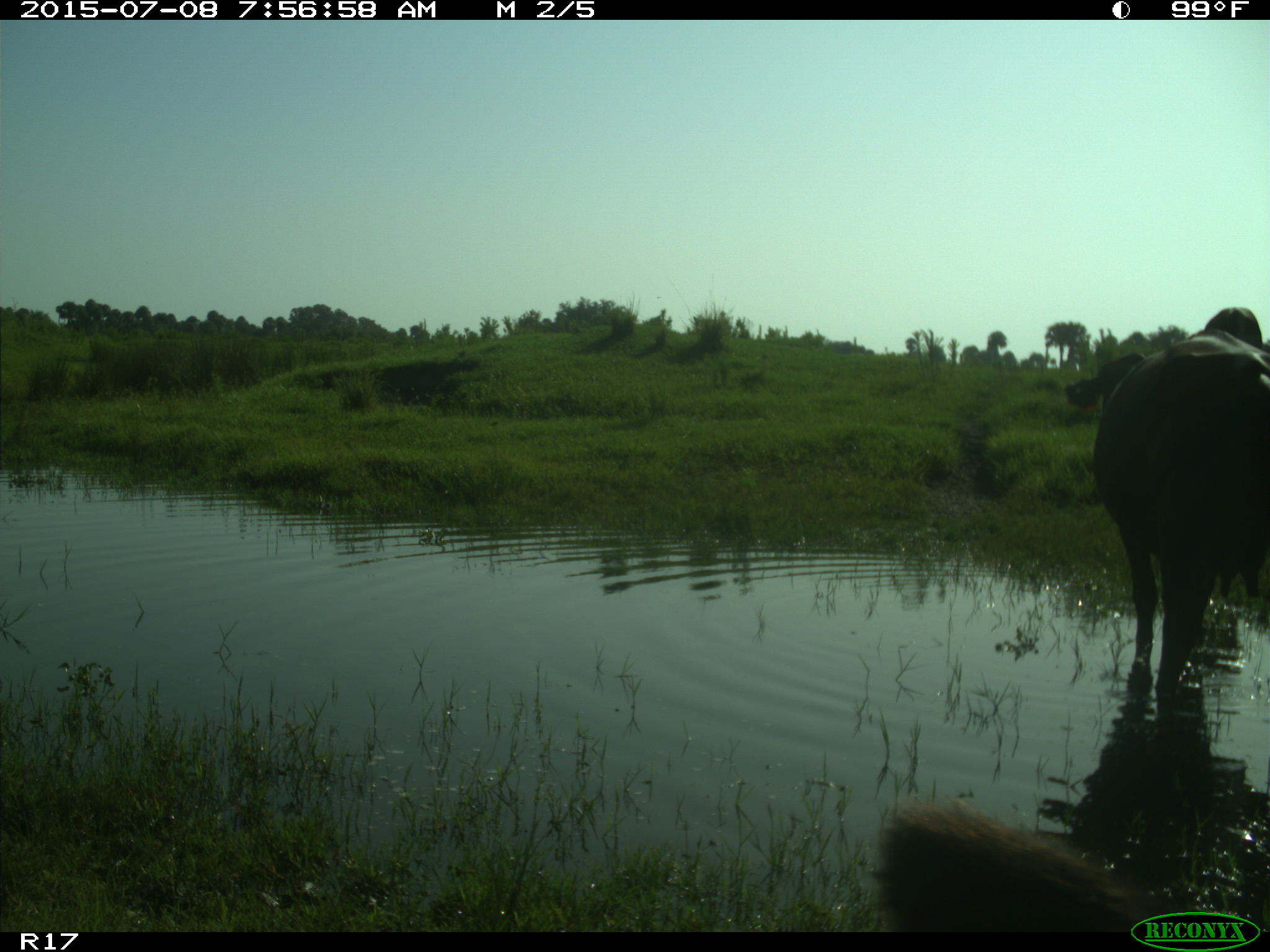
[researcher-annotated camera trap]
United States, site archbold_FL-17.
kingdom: Animalia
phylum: Chordata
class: Mammalia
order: Artiodactyla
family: Bovidae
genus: Bos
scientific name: Bos taurus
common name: domestic cow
Bos taurus (domestic cow).